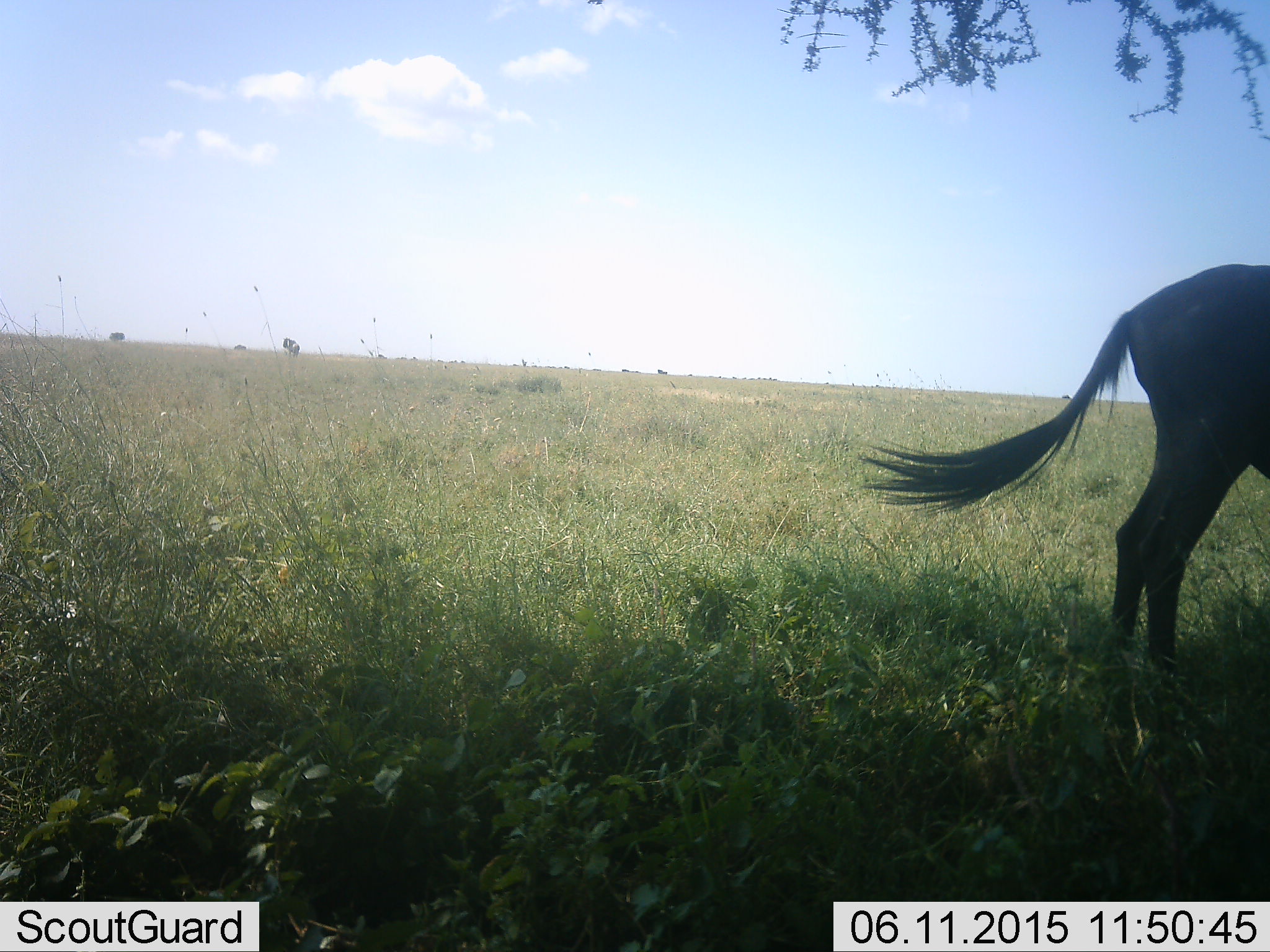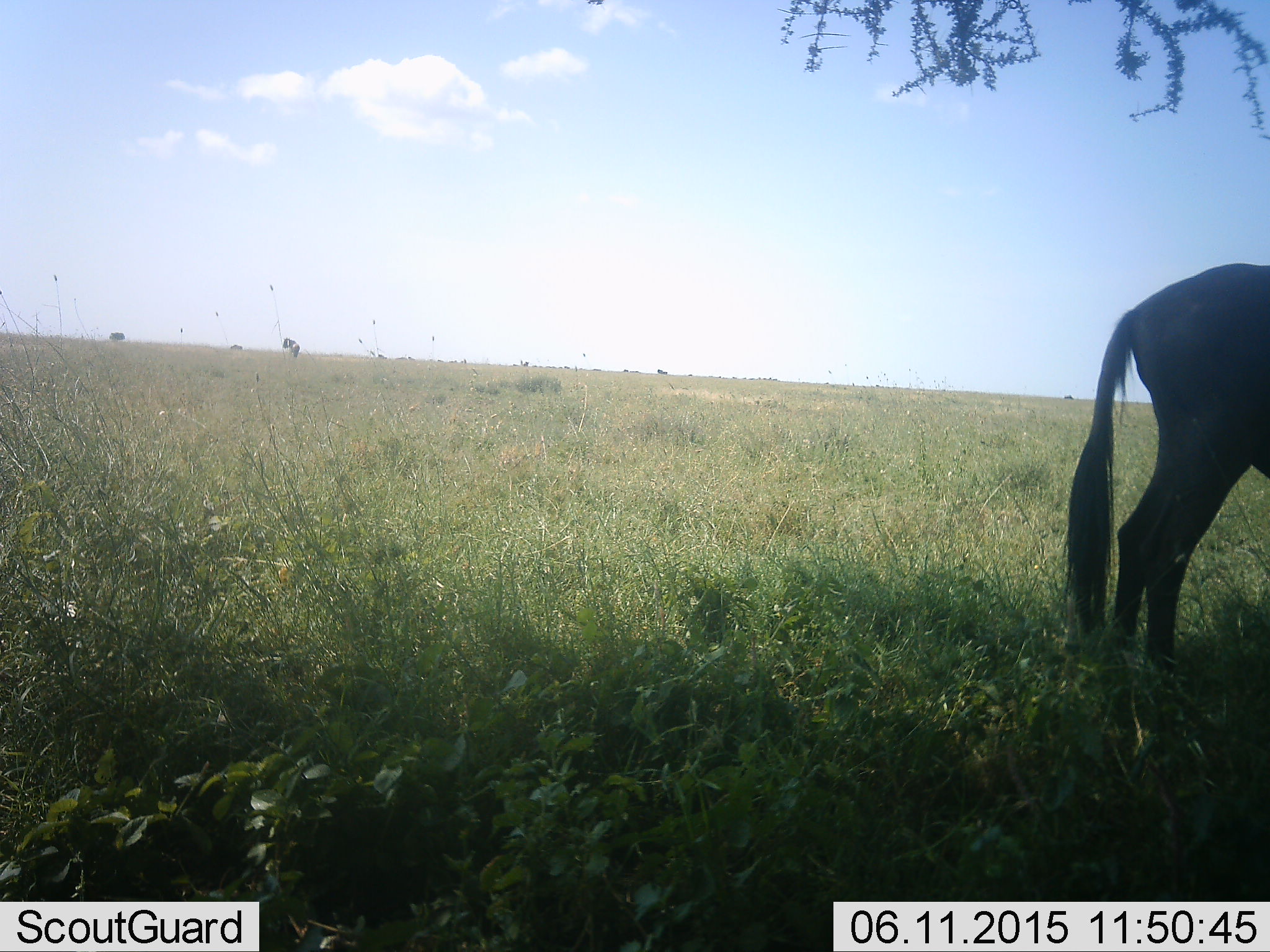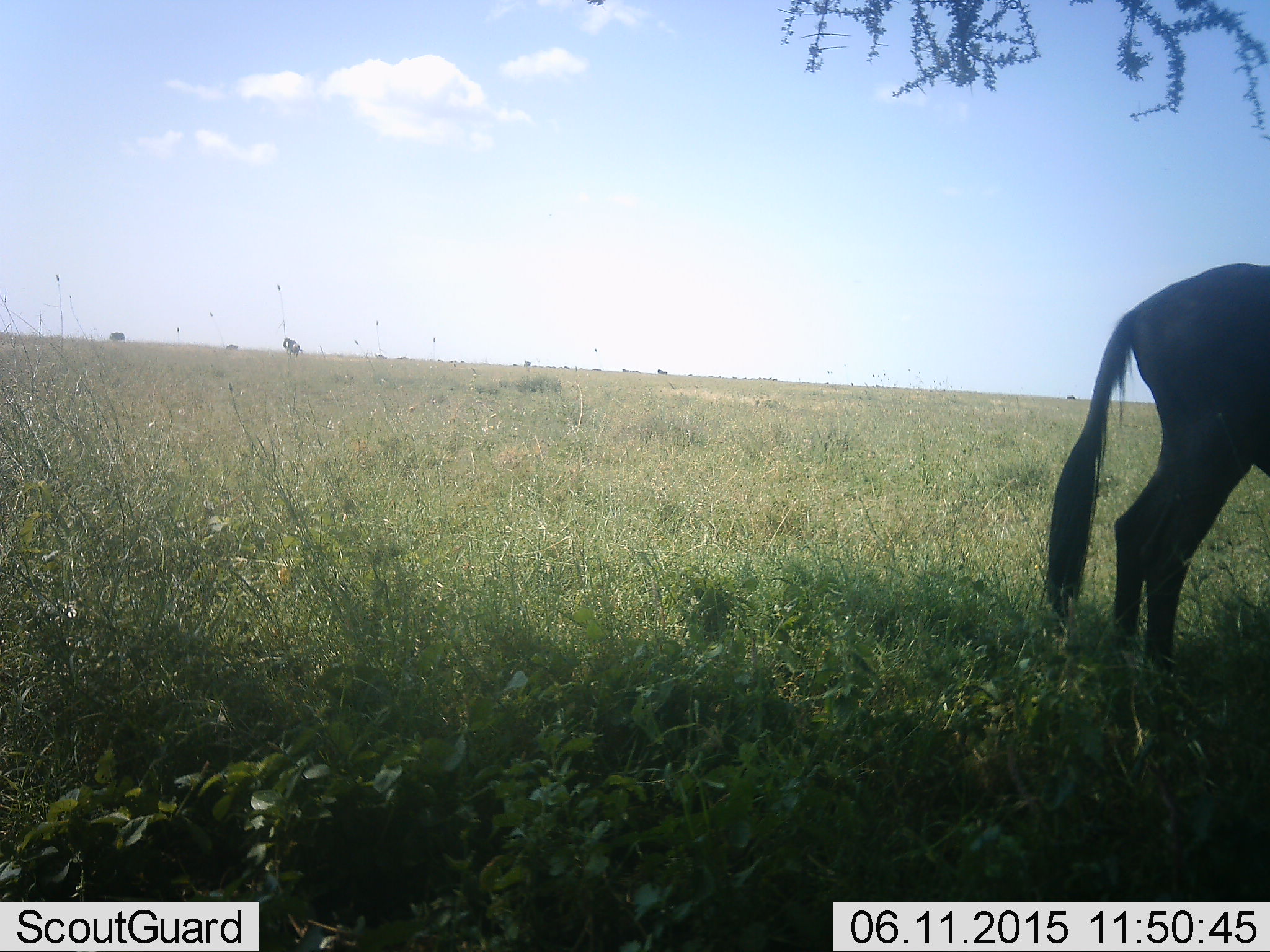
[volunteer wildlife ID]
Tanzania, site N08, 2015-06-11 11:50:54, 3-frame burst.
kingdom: Animalia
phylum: Chordata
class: Mammalia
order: Artiodactyla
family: Bovidae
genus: Connochaetes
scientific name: Connochaetes taurinus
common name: blue wildebeest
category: wildebeest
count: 1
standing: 100%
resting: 0%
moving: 10%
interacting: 0%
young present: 0%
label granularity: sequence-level